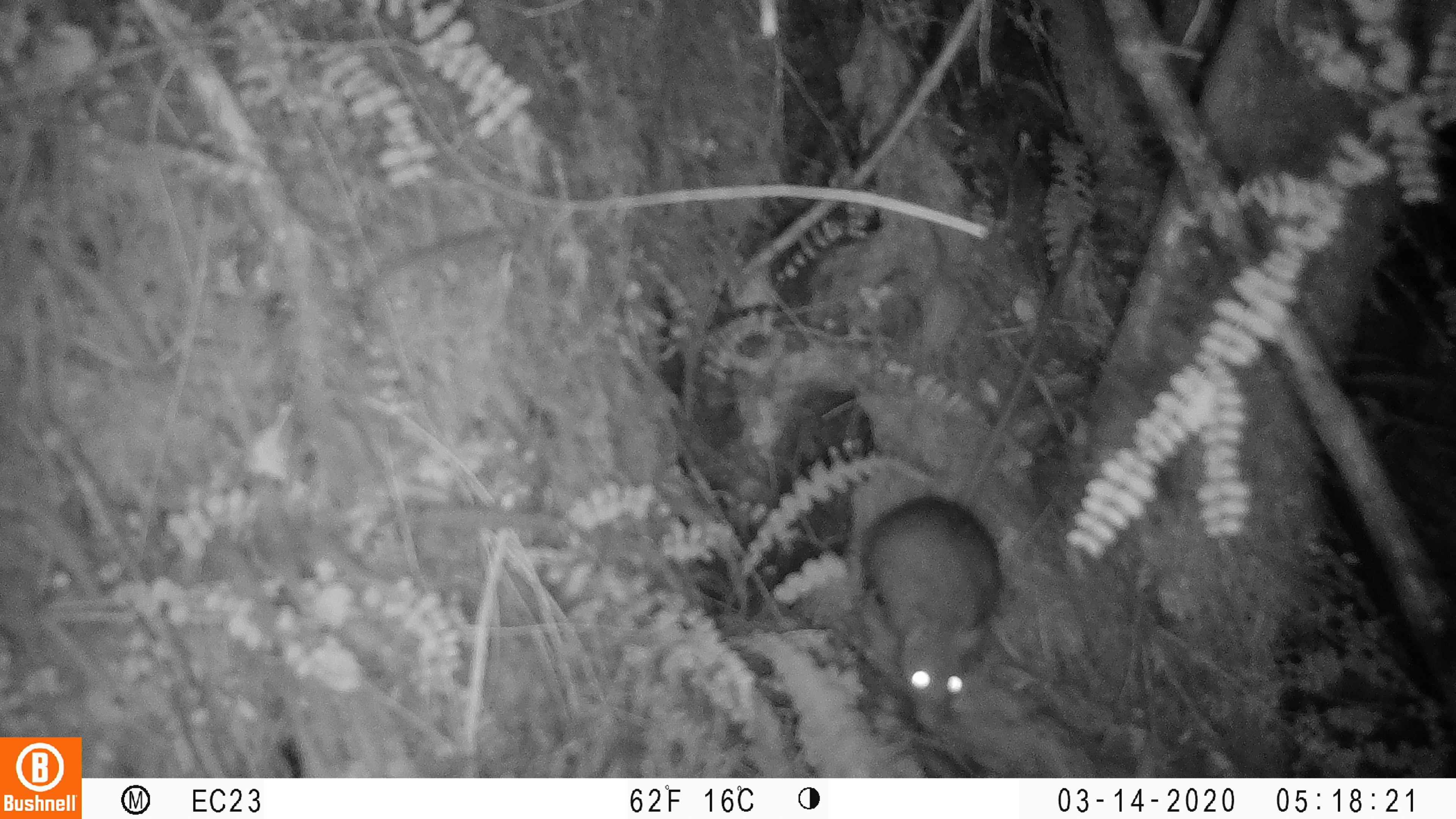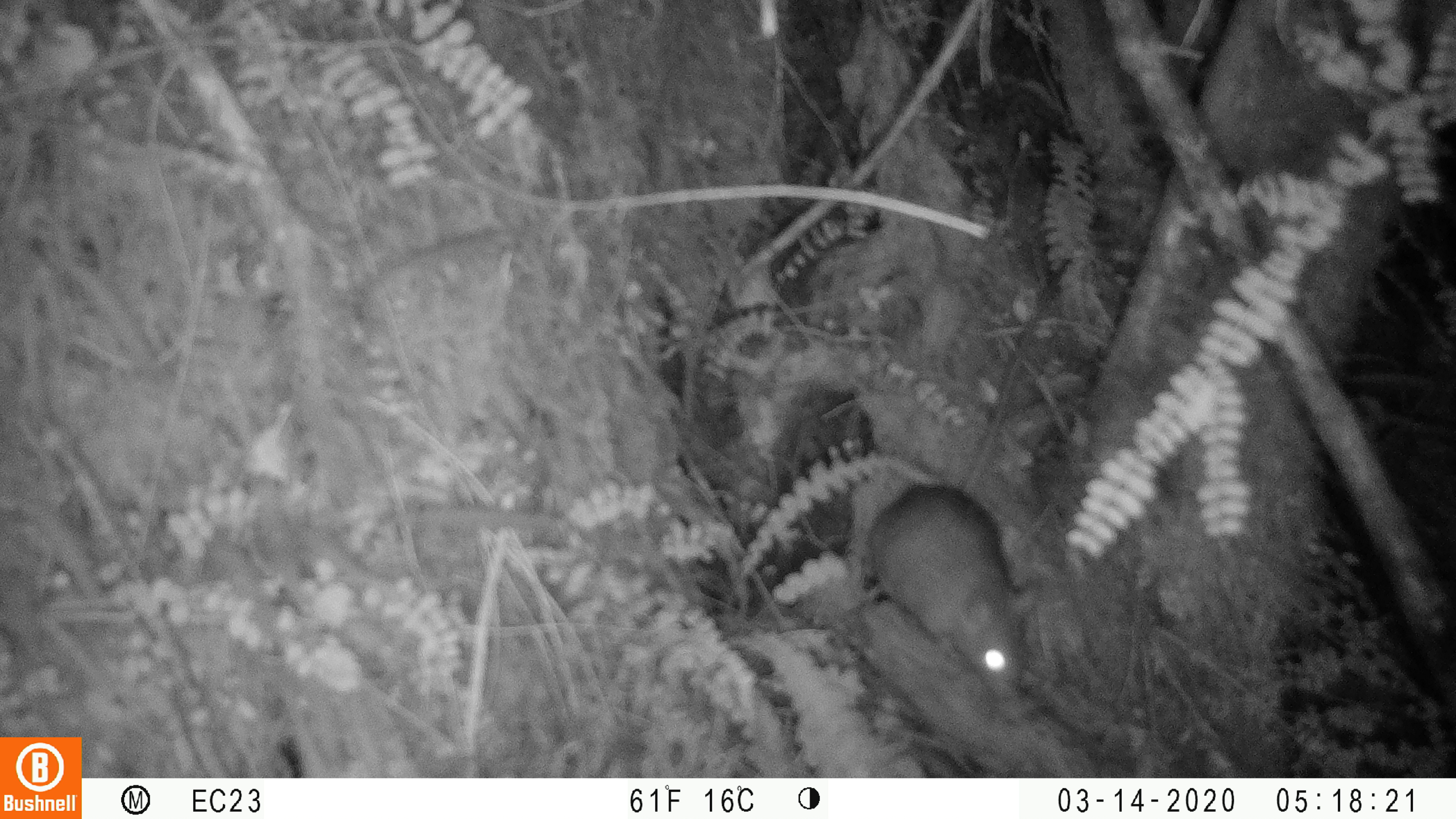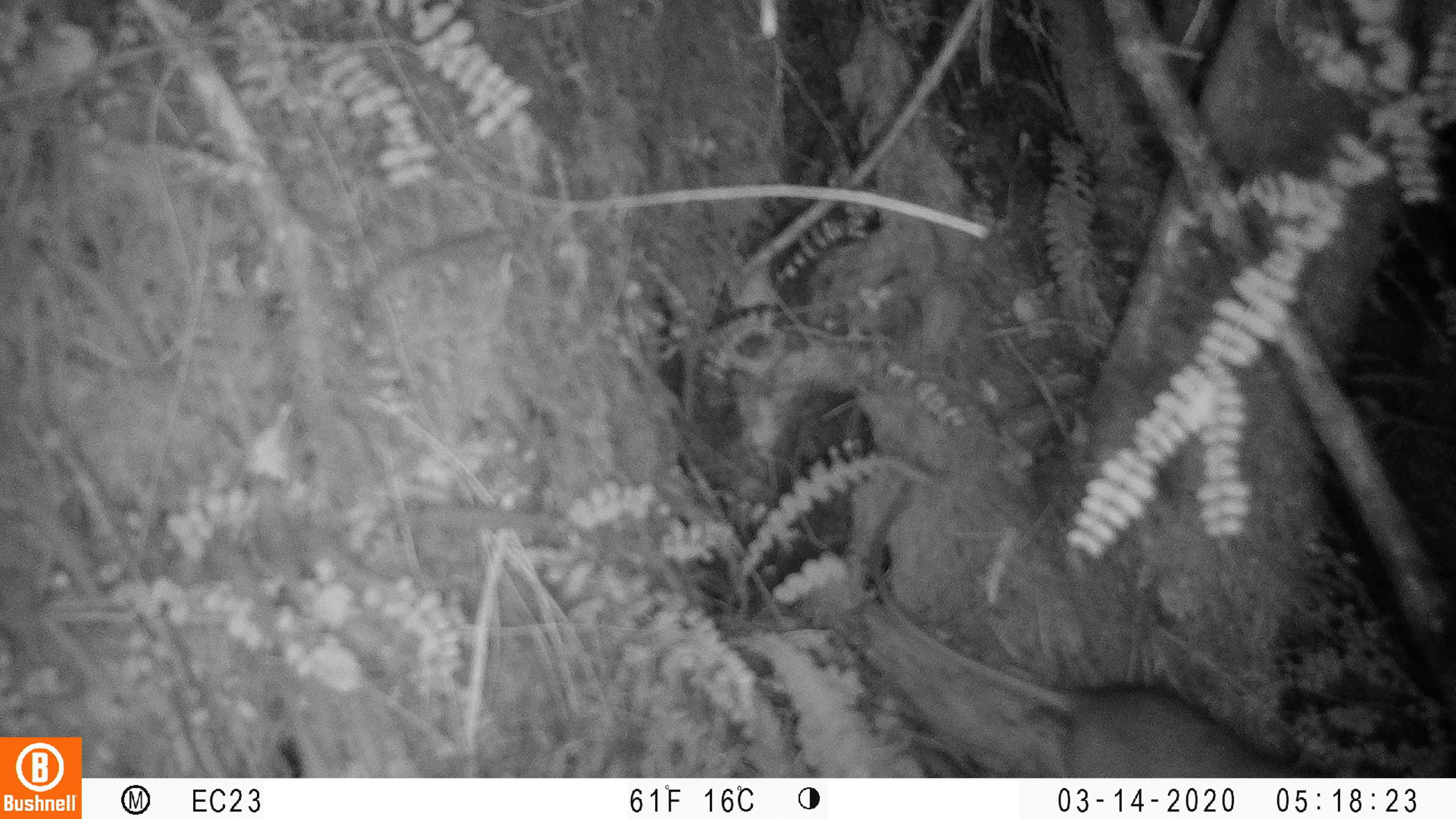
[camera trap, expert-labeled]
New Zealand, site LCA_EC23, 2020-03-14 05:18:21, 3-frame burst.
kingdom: Animalia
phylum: Chordata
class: Mammalia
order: Rodentia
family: Muridae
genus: Rattus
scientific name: Rattus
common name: rat